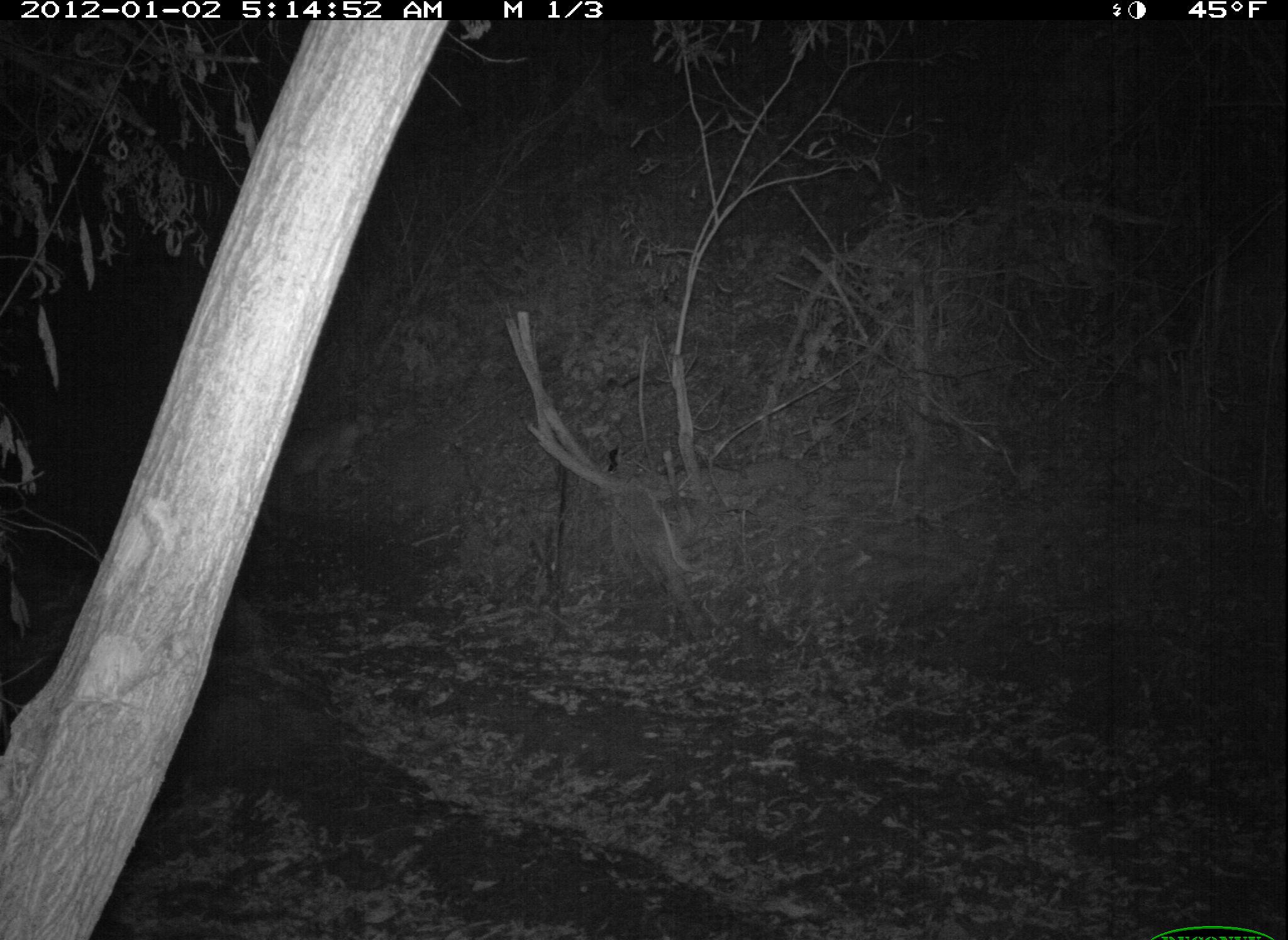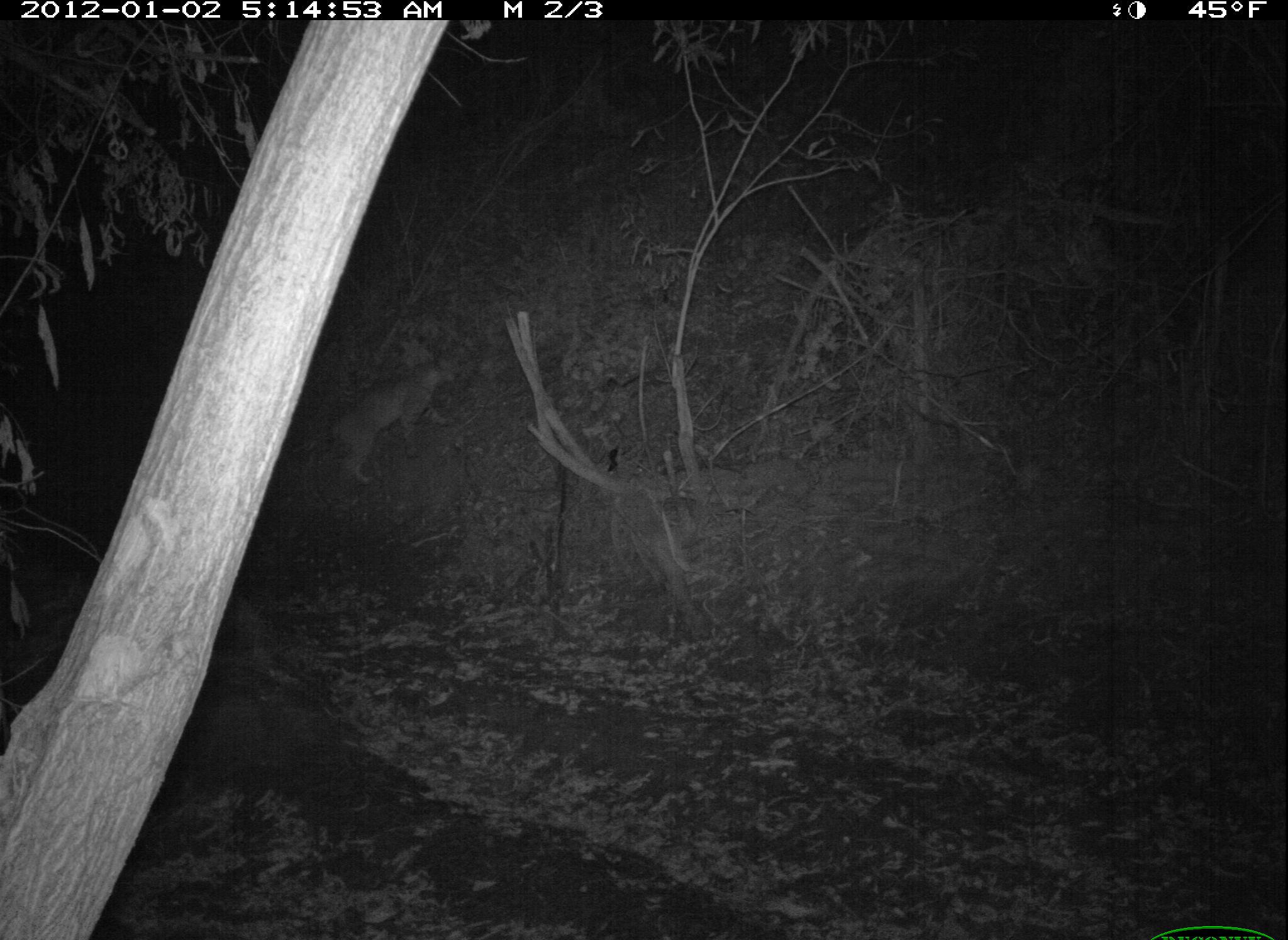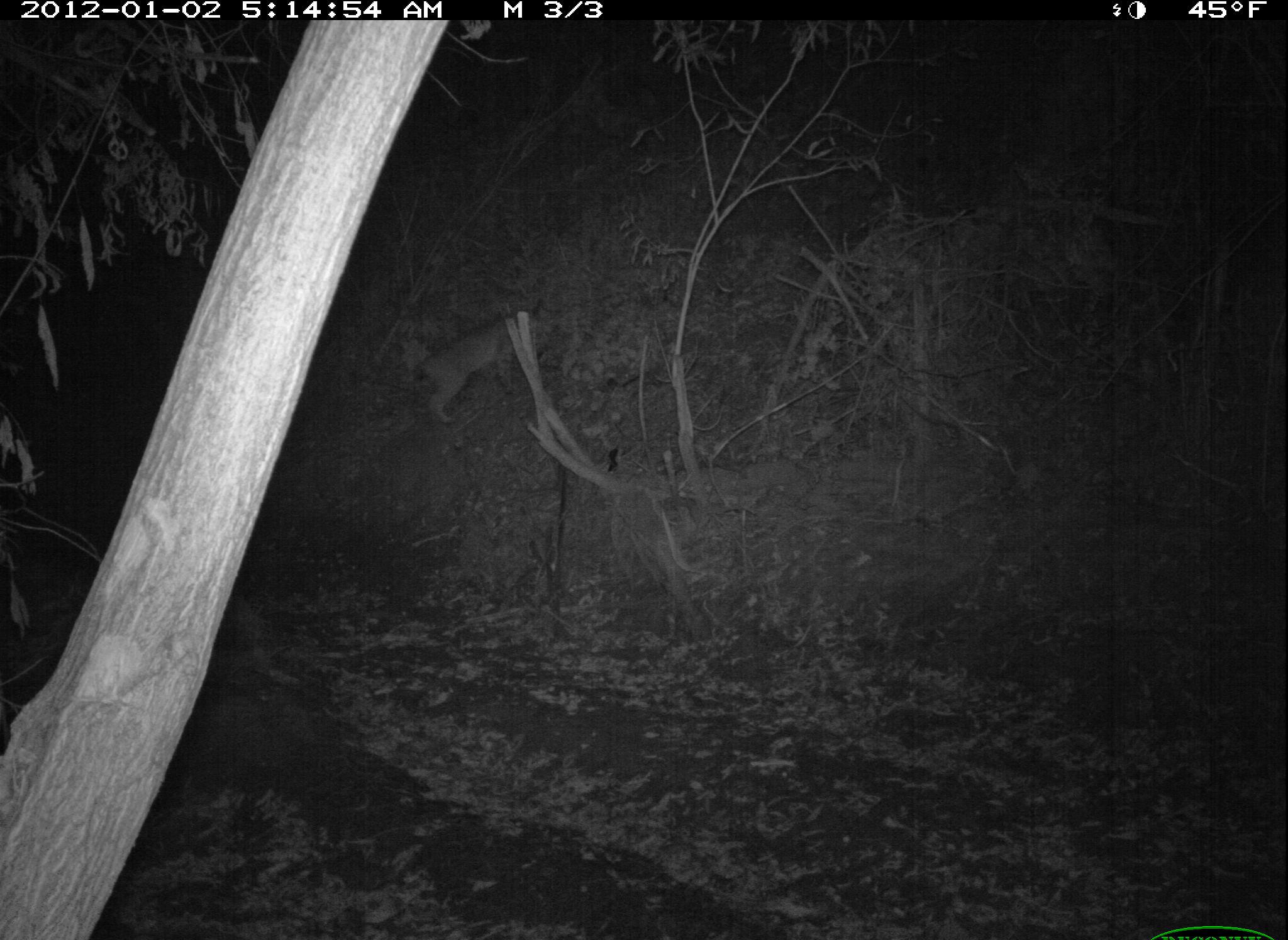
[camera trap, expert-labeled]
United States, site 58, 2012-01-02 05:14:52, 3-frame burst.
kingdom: Animalia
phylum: Chordata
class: Mammalia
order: Carnivora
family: Felidae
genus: Lynx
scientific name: Lynx rufus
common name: bobcat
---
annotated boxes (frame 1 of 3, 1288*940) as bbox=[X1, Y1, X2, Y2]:
bobcat: bbox=[273, 410, 376, 515]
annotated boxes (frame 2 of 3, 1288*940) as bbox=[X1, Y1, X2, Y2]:
bobcat: bbox=[330, 359, 448, 489]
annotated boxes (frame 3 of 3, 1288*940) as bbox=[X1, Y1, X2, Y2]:
bobcat: bbox=[413, 310, 532, 427]